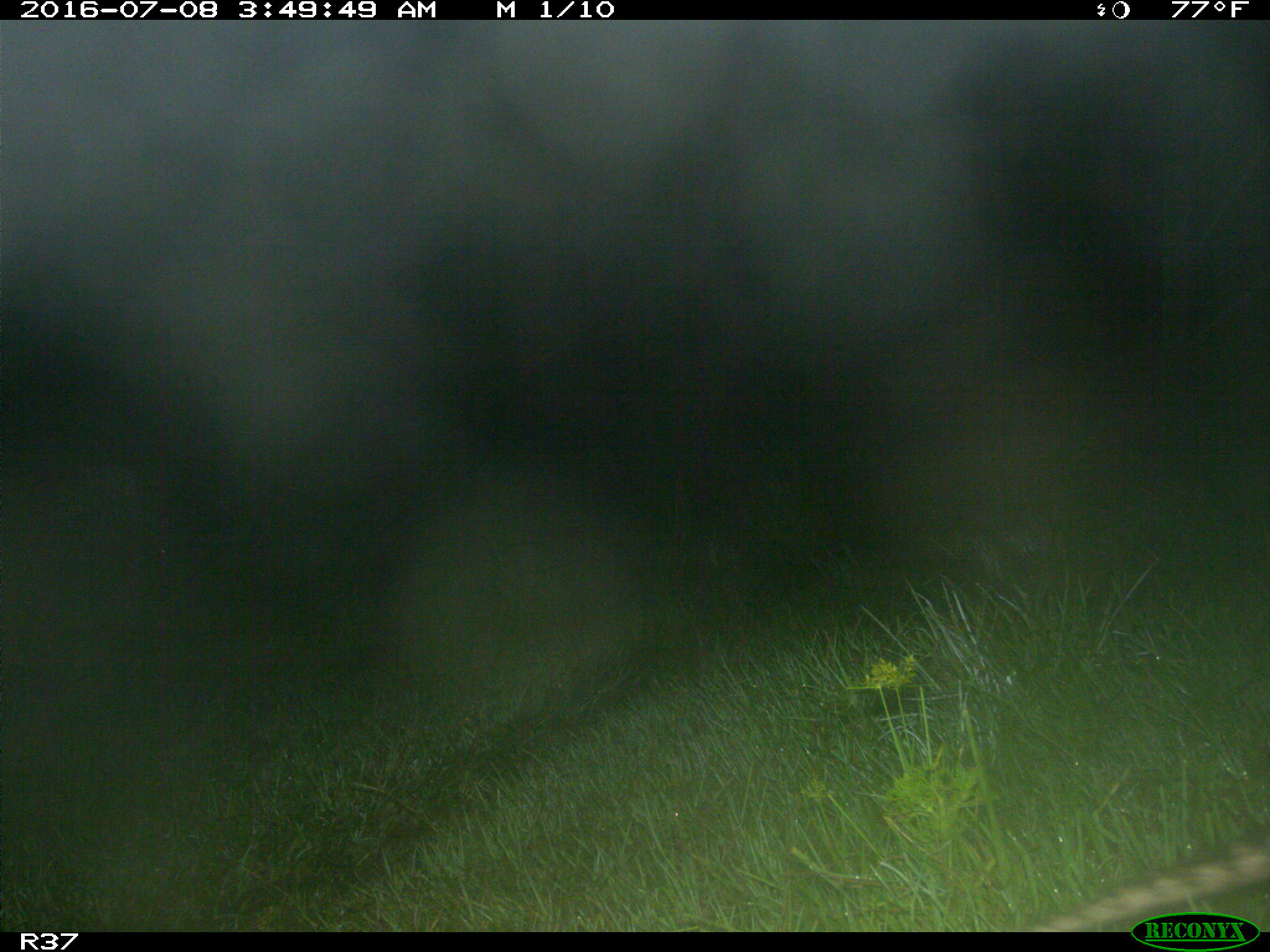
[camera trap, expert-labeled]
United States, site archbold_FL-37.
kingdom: Animalia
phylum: Chordata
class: Mammalia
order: Cingulata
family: Dasypodidae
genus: Dasypus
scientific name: Dasypus novemcinctus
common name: nine-banded armadillo